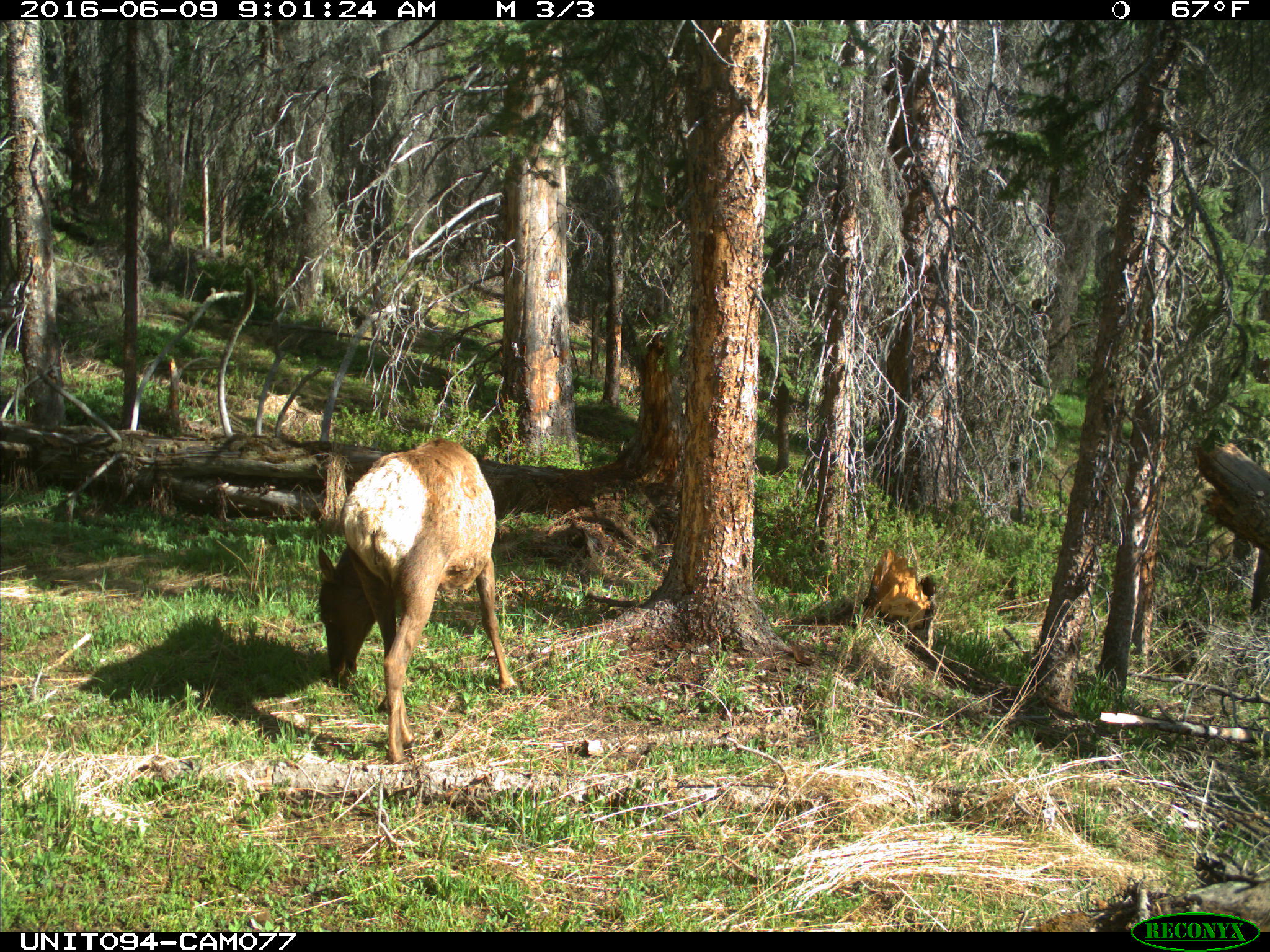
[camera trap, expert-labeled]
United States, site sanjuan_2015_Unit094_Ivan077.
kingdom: Animalia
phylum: Chordata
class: Mammalia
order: Artiodactyla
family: Cervidae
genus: Cervus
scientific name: Cervus elaphus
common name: red deer